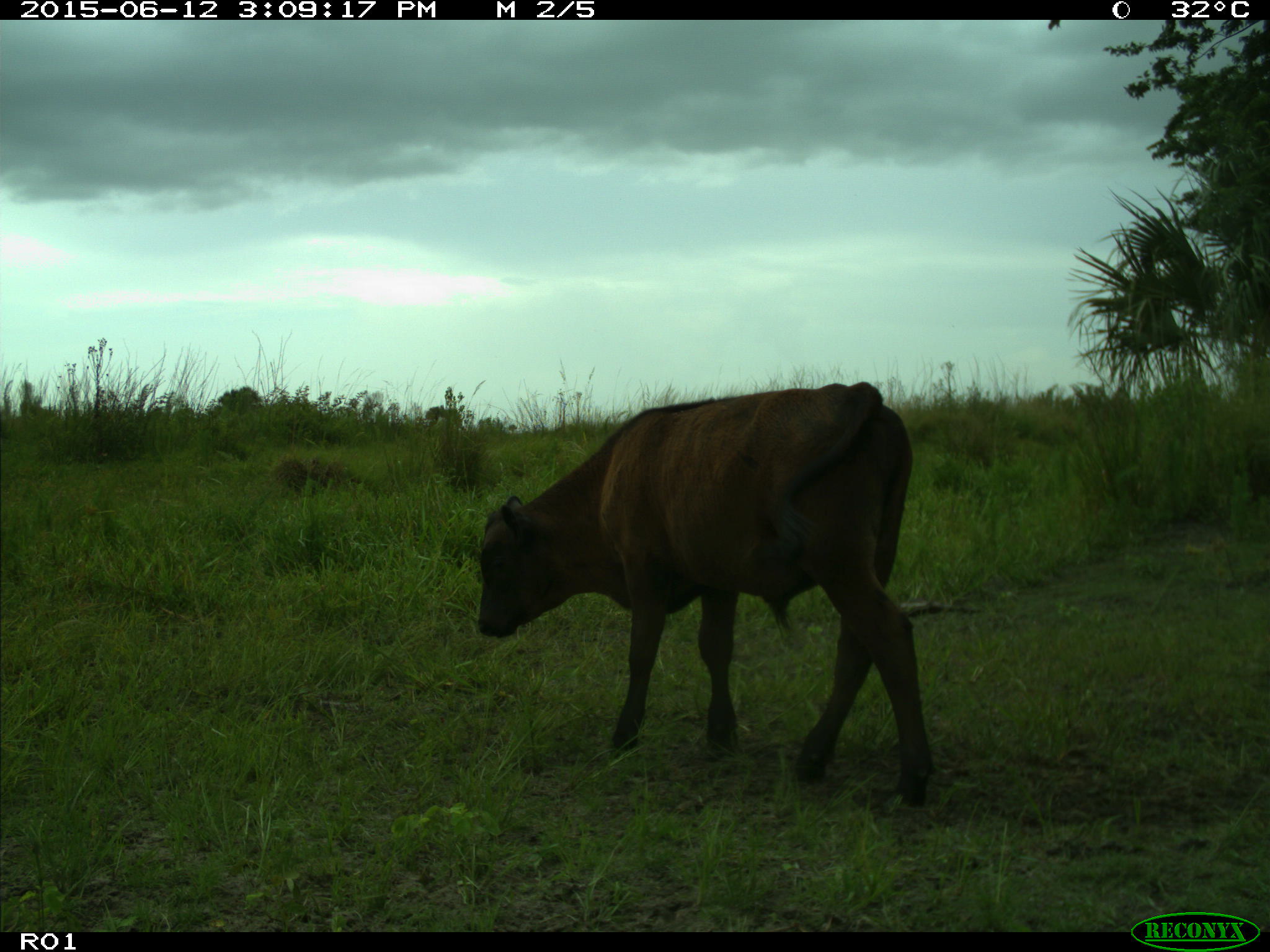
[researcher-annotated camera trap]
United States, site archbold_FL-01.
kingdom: Animalia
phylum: Chordata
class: Mammalia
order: Artiodactyla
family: Bovidae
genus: Bos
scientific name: Bos taurus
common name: domestic cow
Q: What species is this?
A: Bos taurus (domestic cow).